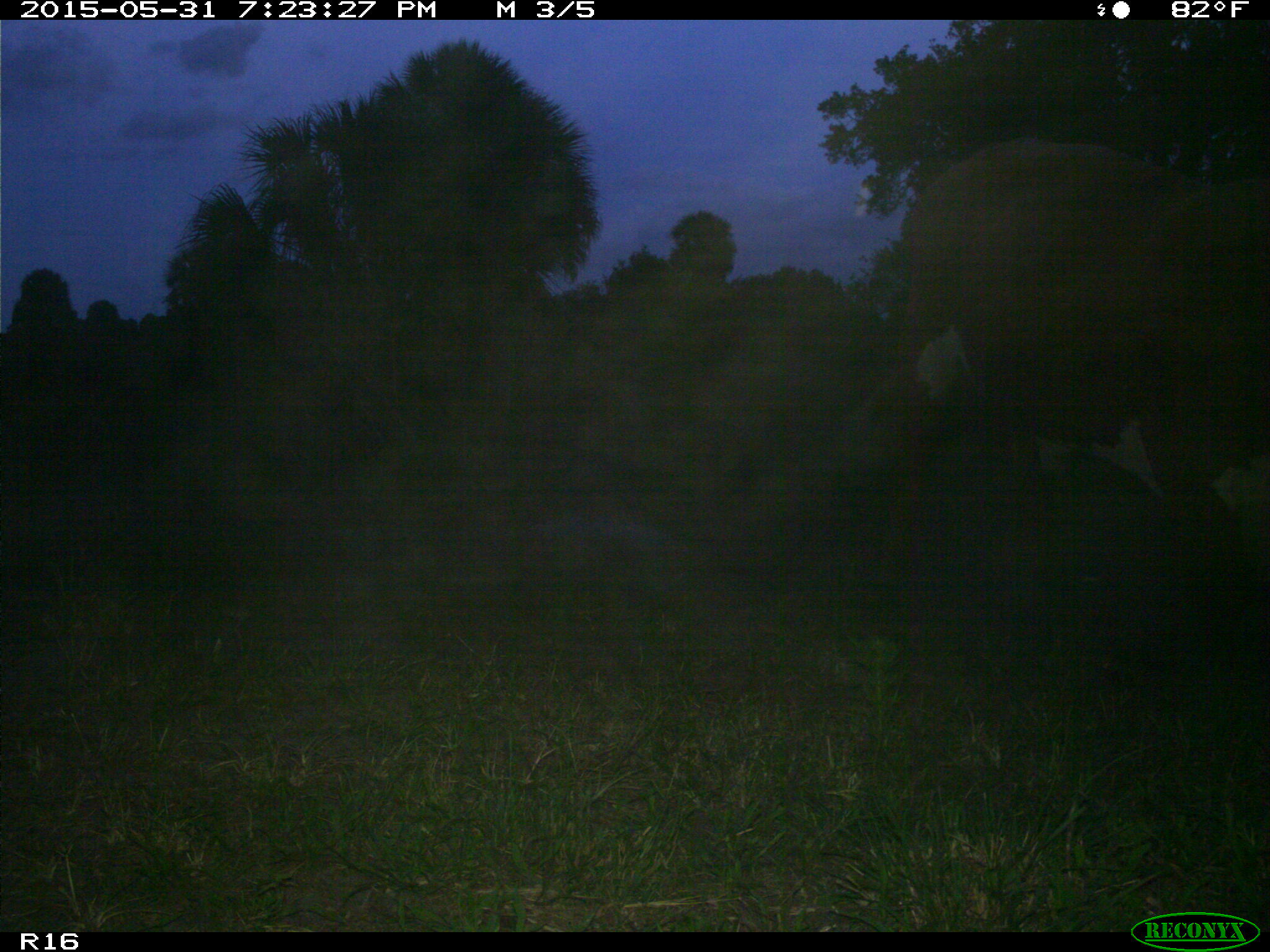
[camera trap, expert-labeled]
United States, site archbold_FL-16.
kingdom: Animalia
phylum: Chordata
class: Mammalia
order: Artiodactyla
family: Bovidae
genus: Bos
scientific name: Bos taurus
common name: domestic cow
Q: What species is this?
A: Bos taurus (domestic cow).